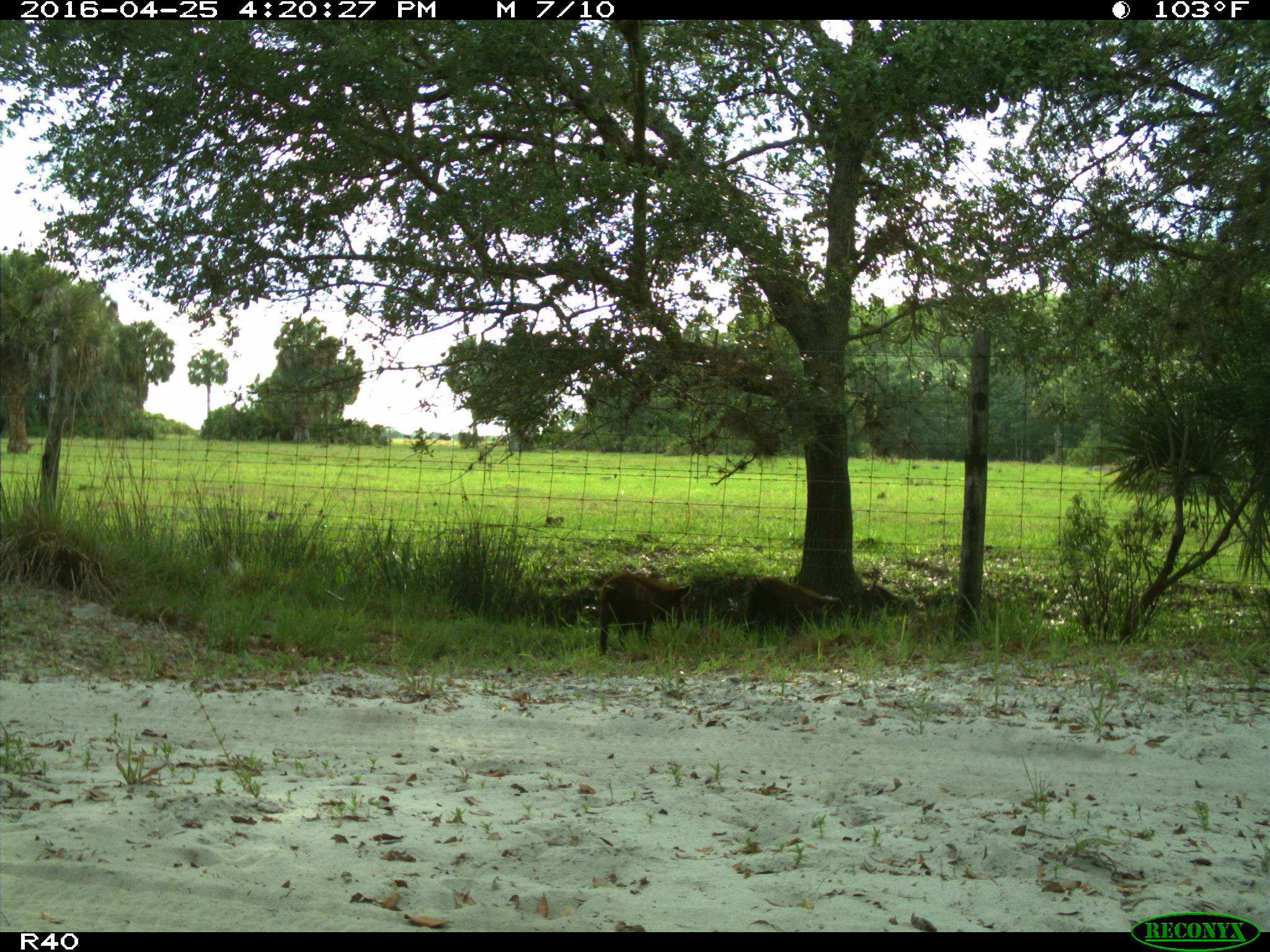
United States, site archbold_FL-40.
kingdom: Animalia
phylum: Chordata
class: Mammalia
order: Artiodactyla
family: Suidae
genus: Sus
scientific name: Sus scrofa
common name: wild boar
Sus scrofa (wild boar).